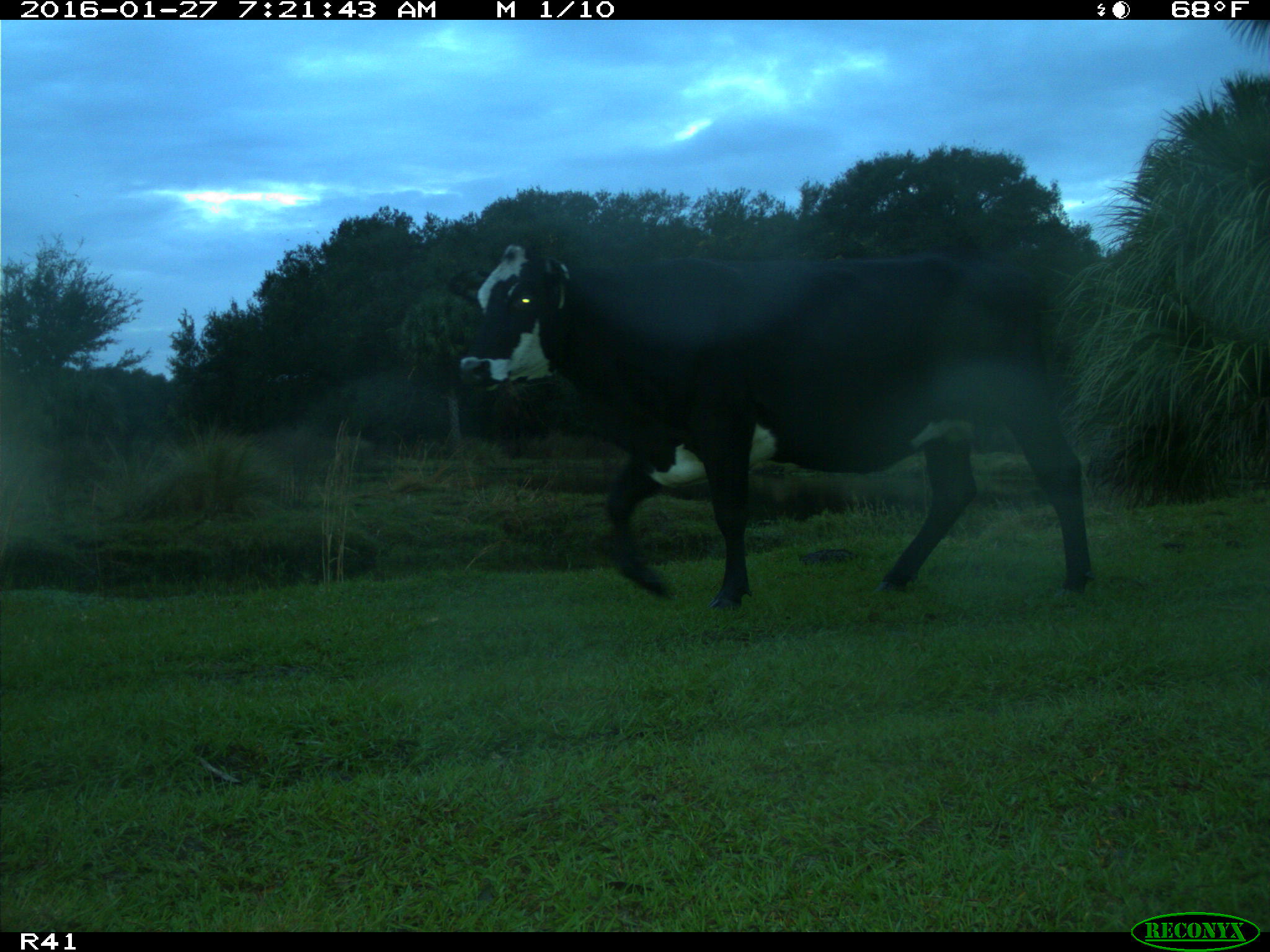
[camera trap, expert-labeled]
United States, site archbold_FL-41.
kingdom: Animalia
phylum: Chordata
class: Mammalia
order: Artiodactyla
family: Bovidae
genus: Bos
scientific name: Bos taurus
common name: domestic cow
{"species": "Bos taurus (domestic cow)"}